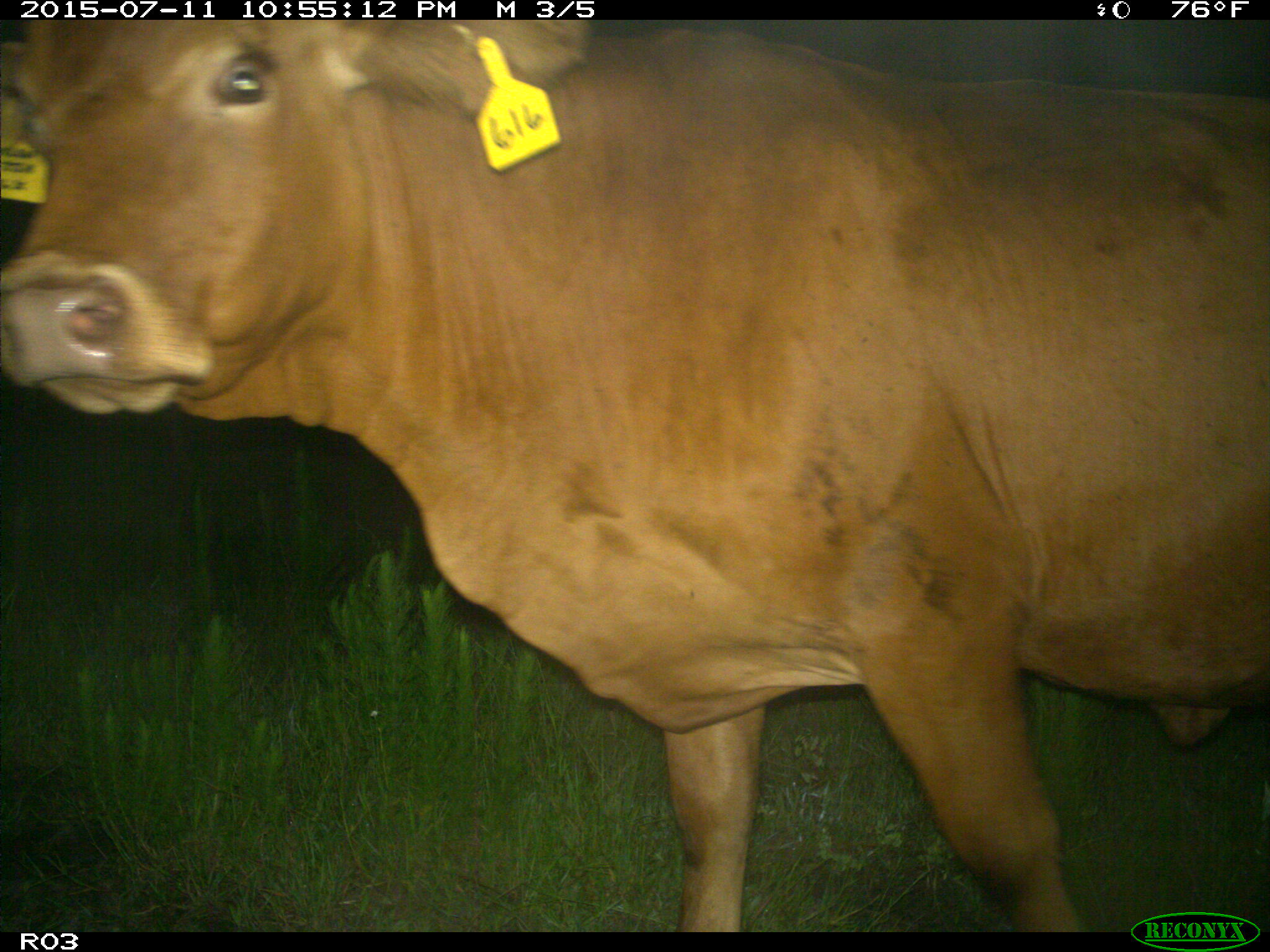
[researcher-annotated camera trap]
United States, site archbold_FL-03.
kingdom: Animalia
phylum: Chordata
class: Mammalia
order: Artiodactyla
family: Bovidae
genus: Bos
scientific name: Bos taurus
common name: domestic cow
Bos taurus (domestic cow).